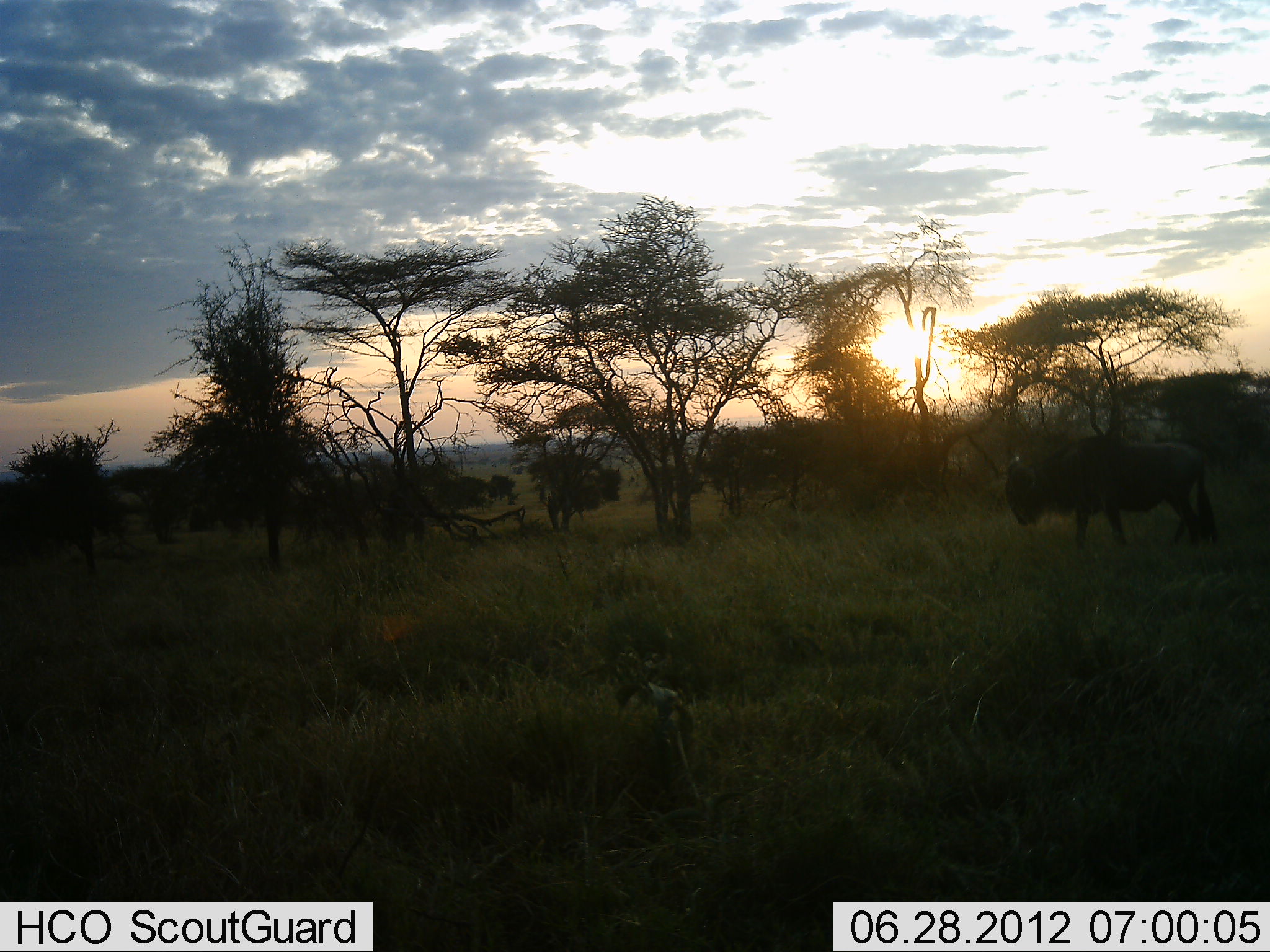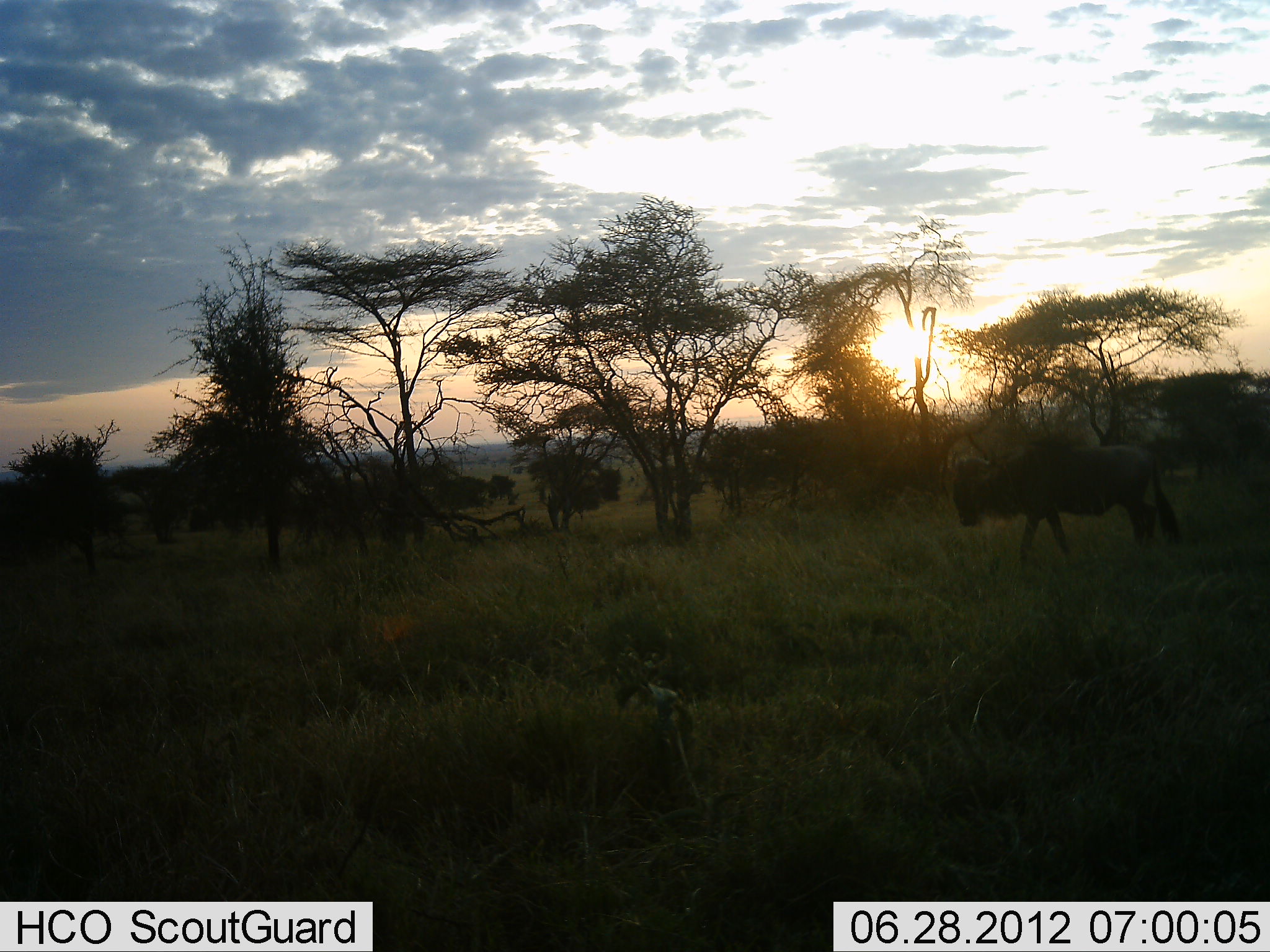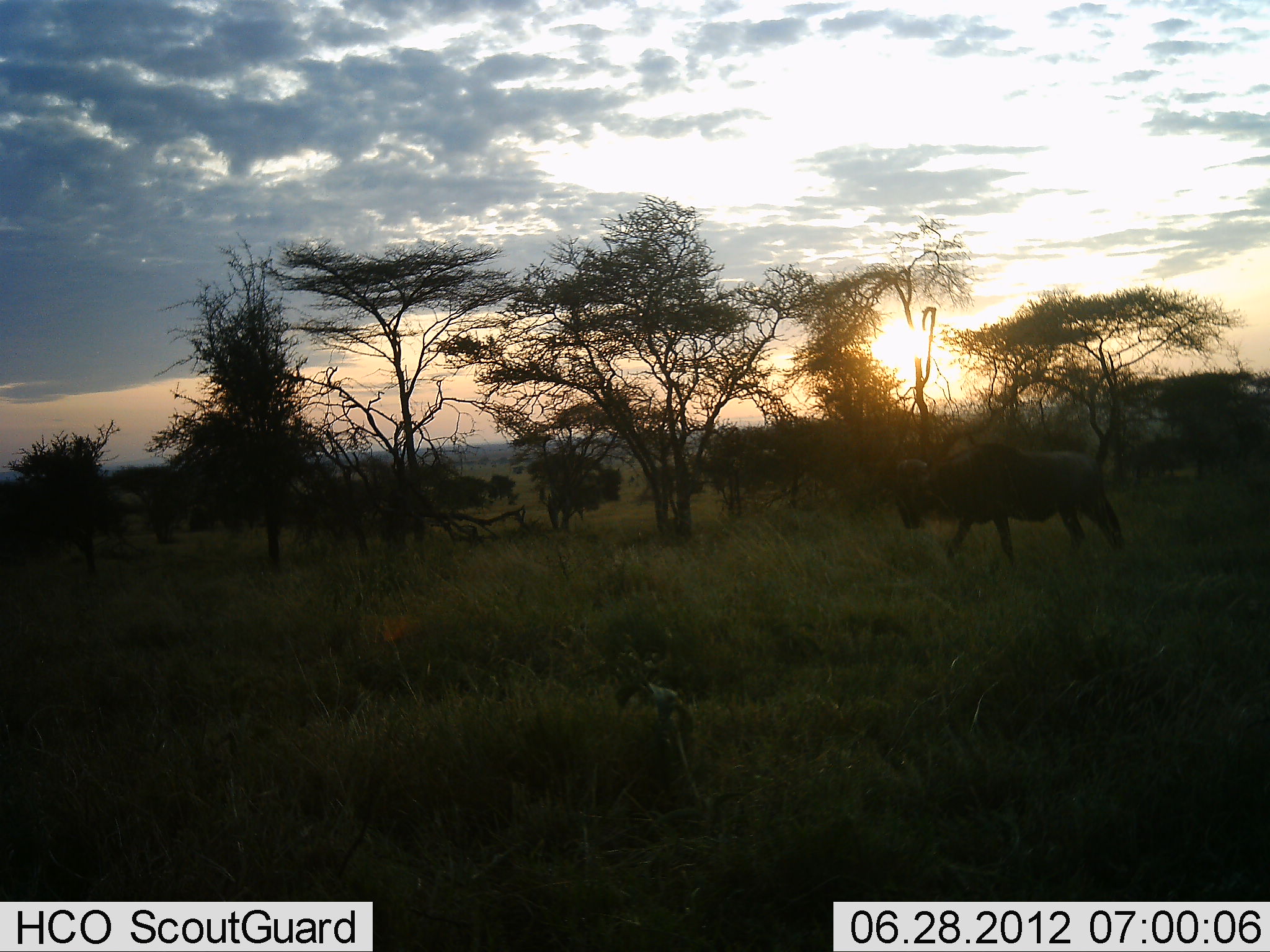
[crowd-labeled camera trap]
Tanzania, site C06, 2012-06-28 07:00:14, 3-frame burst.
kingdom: Animalia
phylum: Chordata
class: Mammalia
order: Artiodactyla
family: Bovidae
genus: Connochaetes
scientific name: Connochaetes taurinus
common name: blue wildebeest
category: wildebeest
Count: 1.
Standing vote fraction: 0%.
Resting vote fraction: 0%.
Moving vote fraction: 100%.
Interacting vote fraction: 0%.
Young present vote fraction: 0%.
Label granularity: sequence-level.